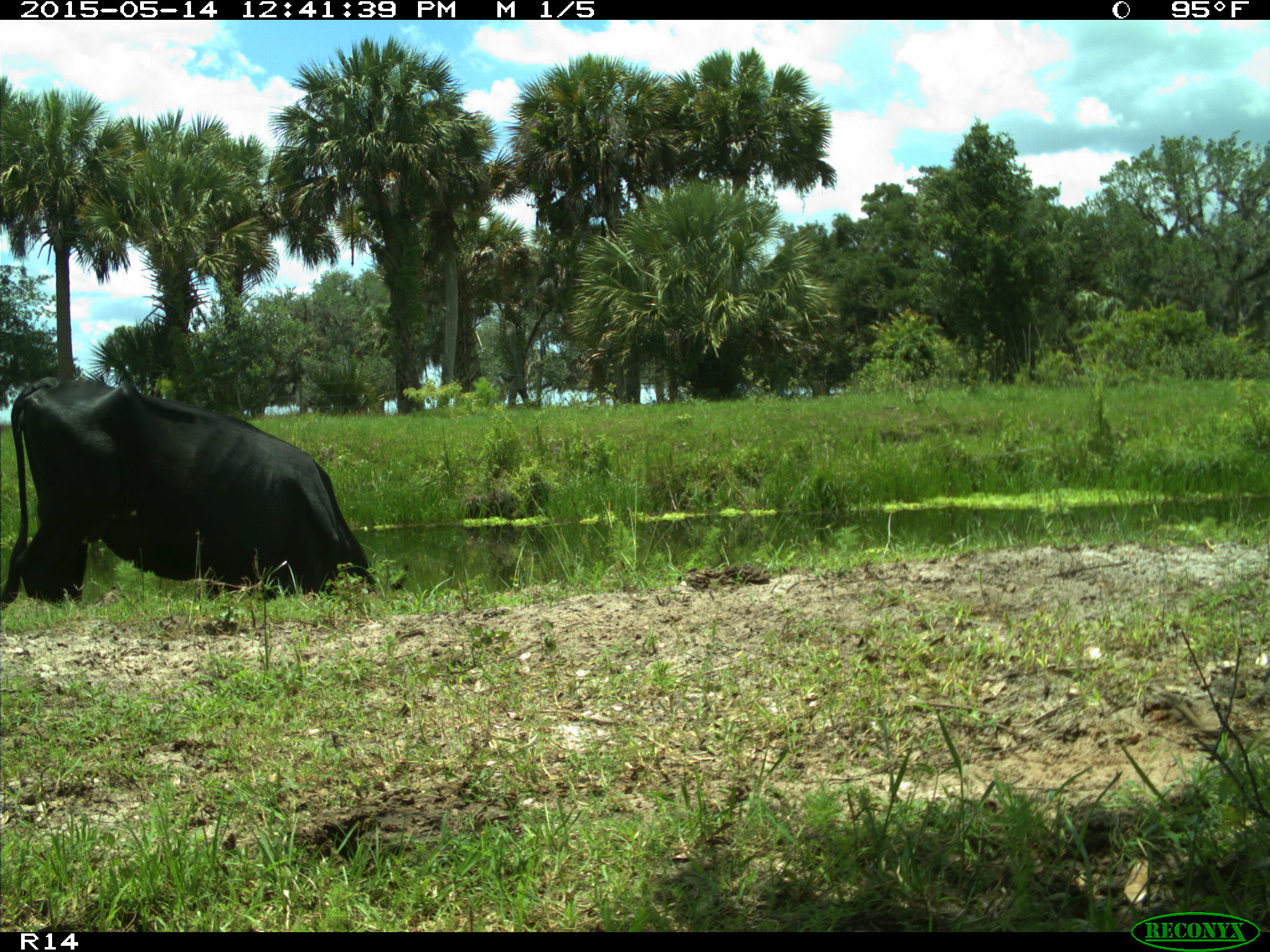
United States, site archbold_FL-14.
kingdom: Animalia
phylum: Chordata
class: Mammalia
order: Artiodactyla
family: Bovidae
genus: Bos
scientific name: Bos taurus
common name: domestic cow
Bos taurus (domestic cow).